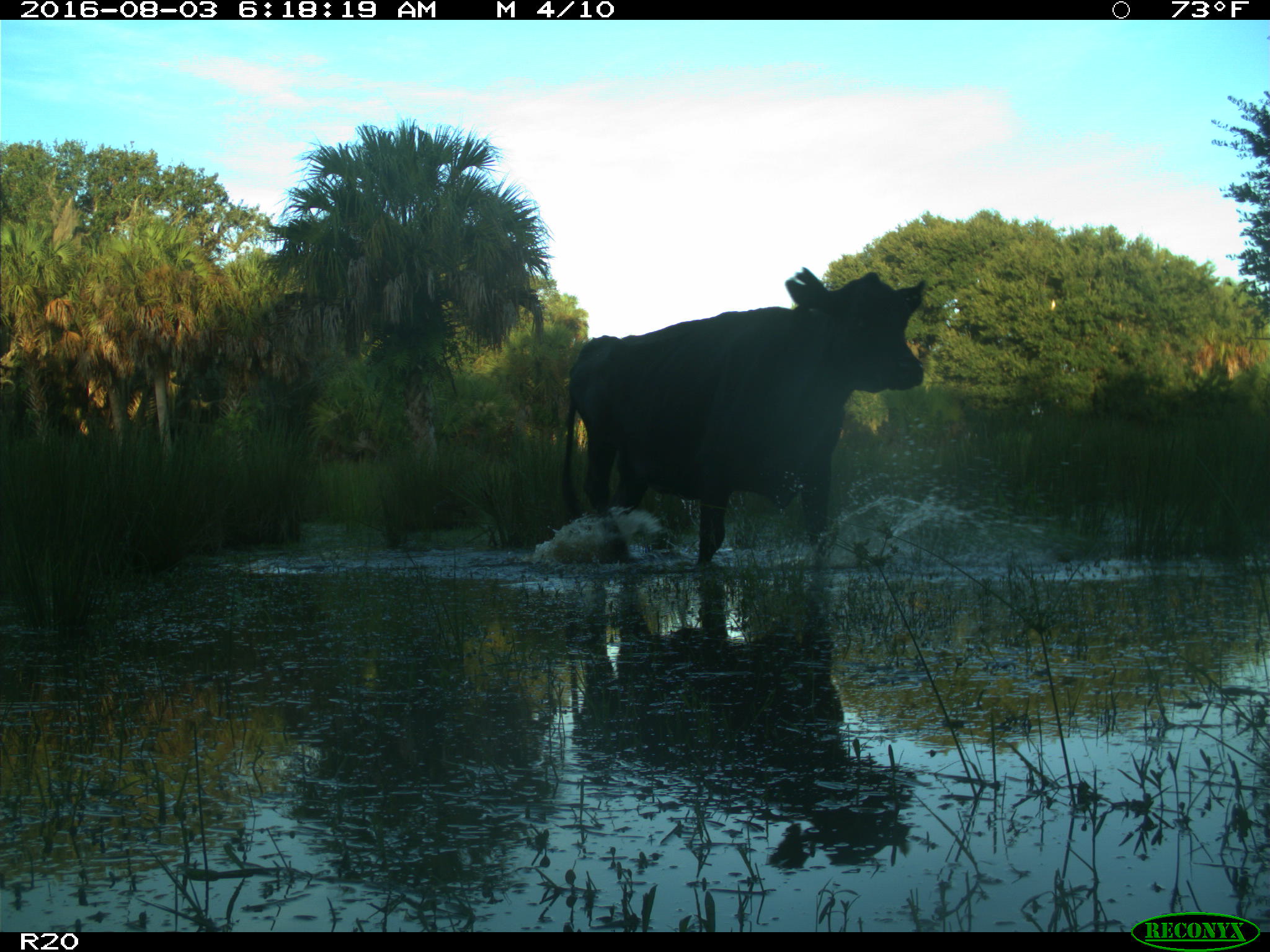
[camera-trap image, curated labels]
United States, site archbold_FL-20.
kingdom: Animalia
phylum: Chordata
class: Mammalia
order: Artiodactyla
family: Bovidae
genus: Bos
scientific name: Bos taurus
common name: domestic cow